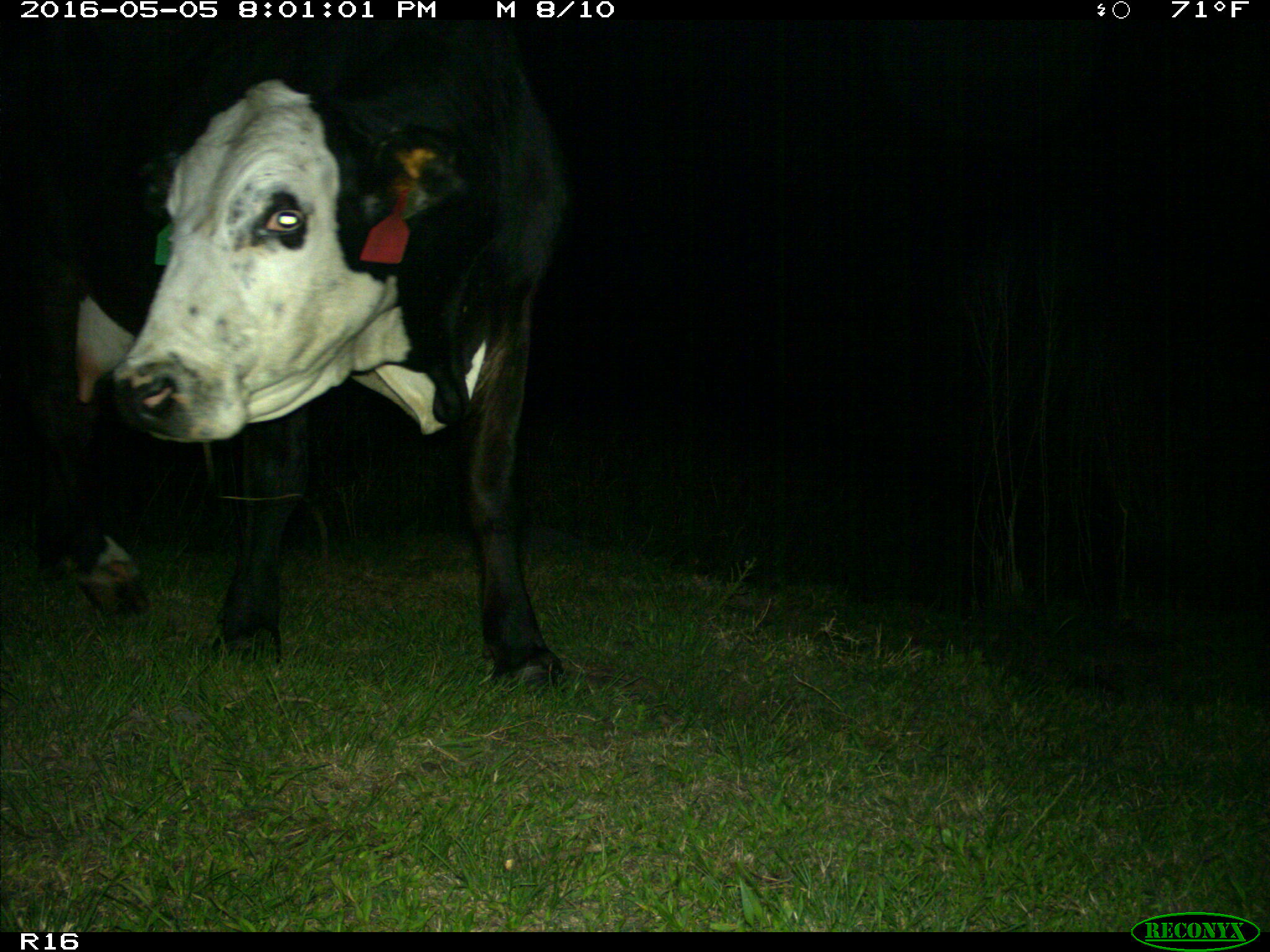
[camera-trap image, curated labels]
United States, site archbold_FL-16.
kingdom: Animalia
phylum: Chordata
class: Mammalia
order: Artiodactyla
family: Bovidae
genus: Bos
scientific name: Bos taurus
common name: domestic cow